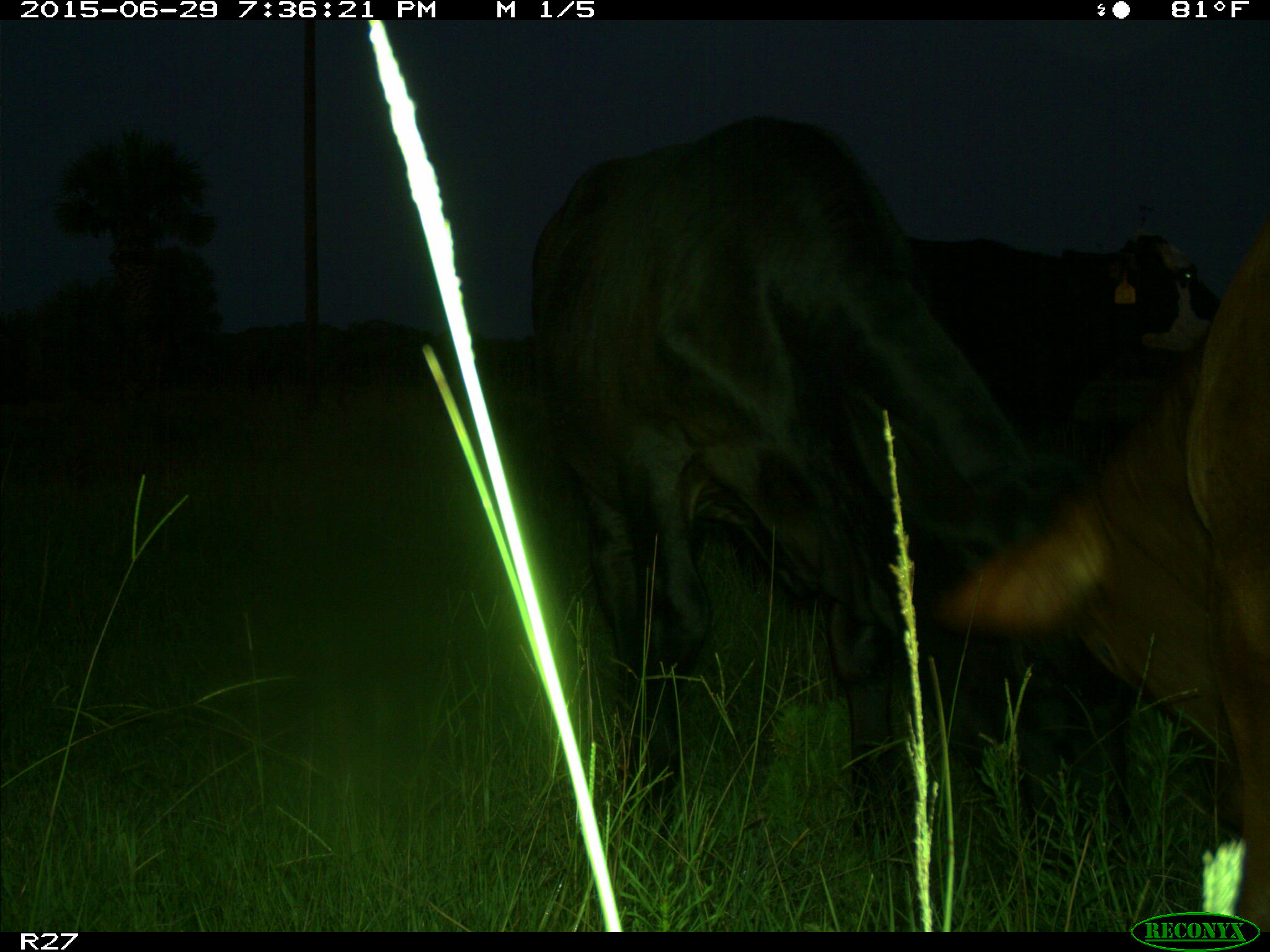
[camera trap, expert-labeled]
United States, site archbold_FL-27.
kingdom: Animalia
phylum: Chordata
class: Mammalia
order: Artiodactyla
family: Bovidae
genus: Bos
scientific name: Bos taurus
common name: domestic cow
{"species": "Bos taurus (domestic cow)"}